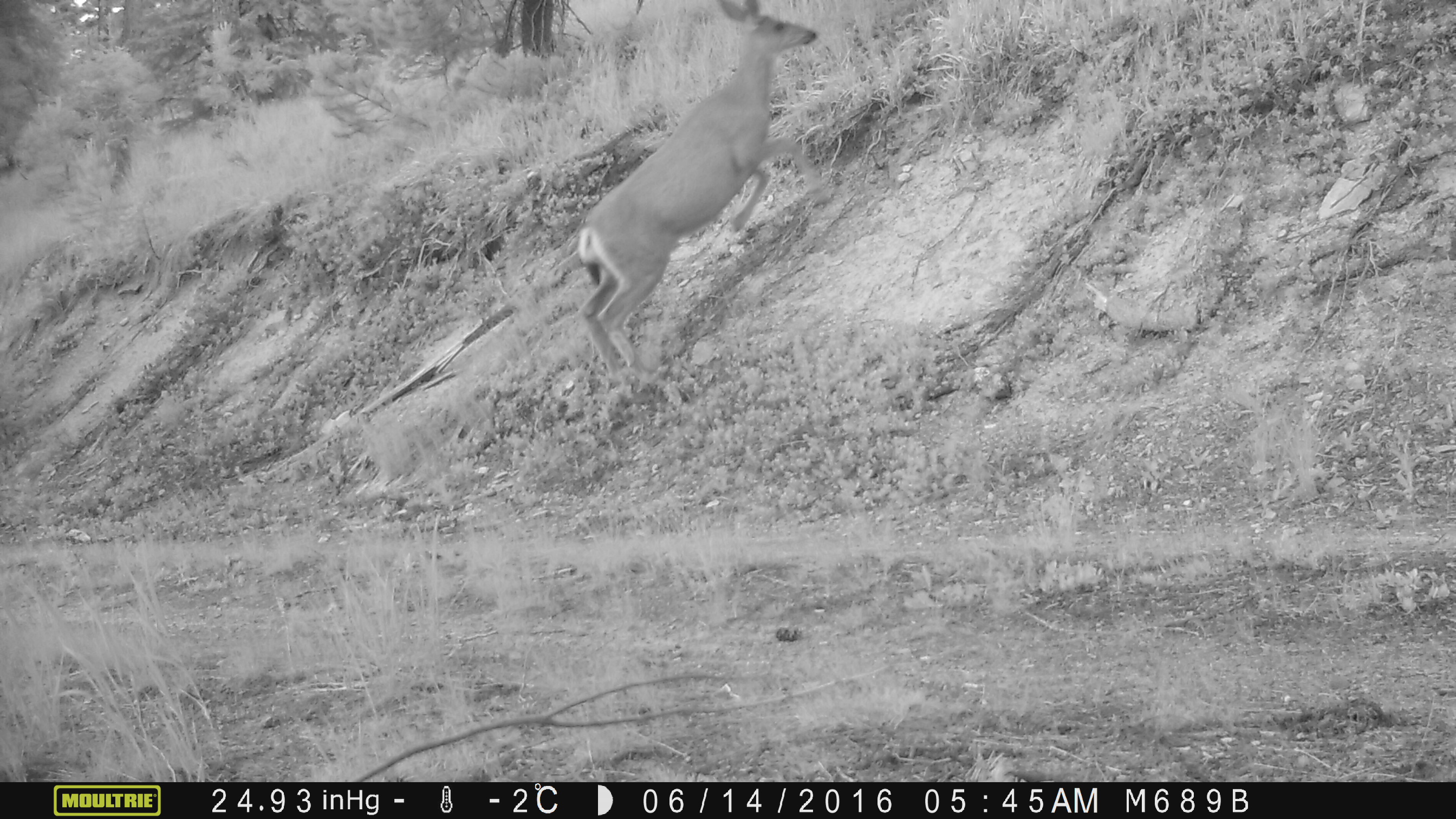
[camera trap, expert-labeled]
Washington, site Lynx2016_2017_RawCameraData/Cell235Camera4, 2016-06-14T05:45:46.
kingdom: Animalia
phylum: Chordata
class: Mammalia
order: Artiodactyla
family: Cervidae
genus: Odocoileus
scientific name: Odocoileus hemionus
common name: mule deer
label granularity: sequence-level